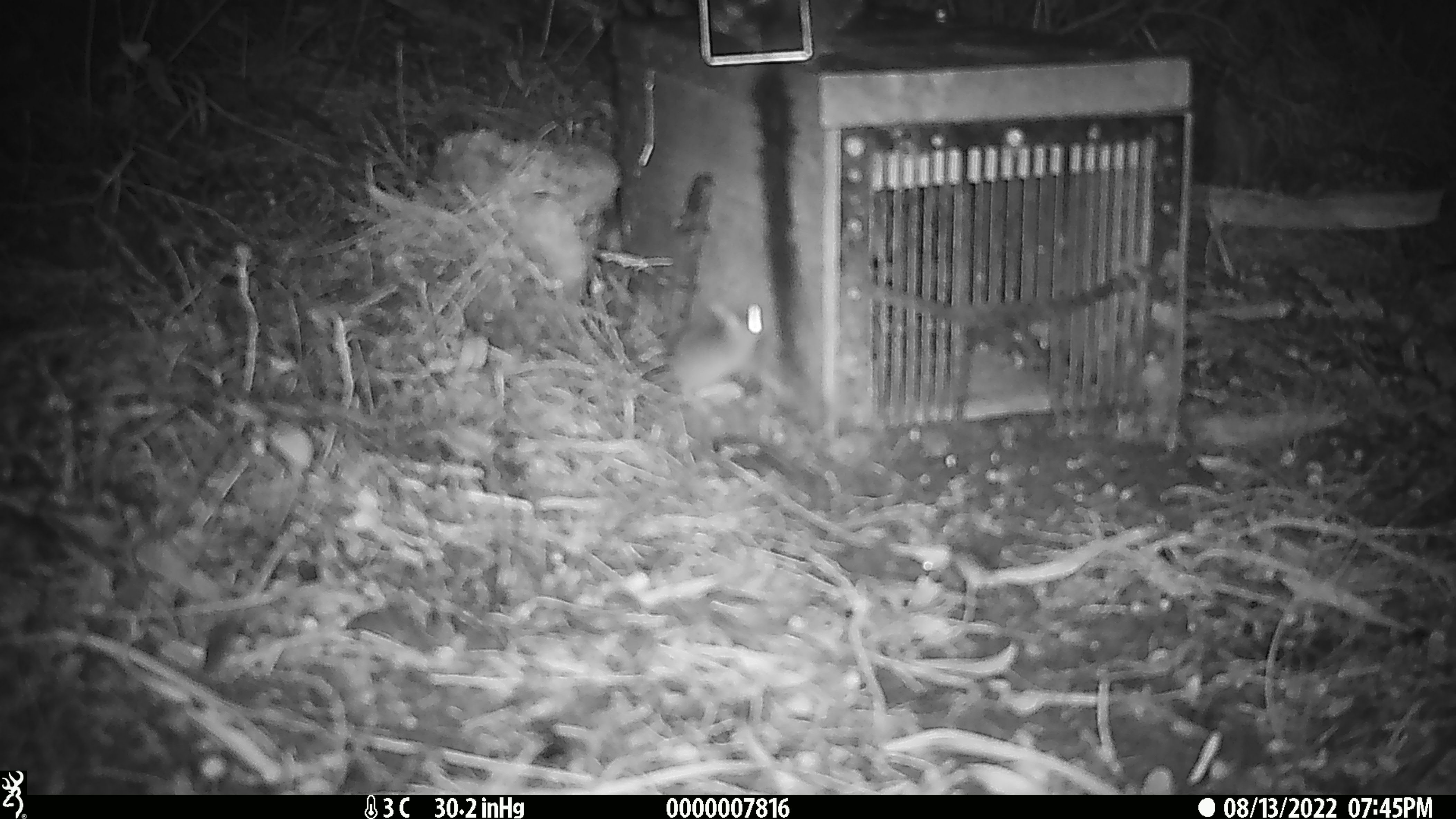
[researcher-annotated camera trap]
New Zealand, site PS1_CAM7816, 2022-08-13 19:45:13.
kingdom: Animalia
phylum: Chordata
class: Mammalia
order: Rodentia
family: Muridae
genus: Mus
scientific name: Mus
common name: mouse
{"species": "mouse (Mus)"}